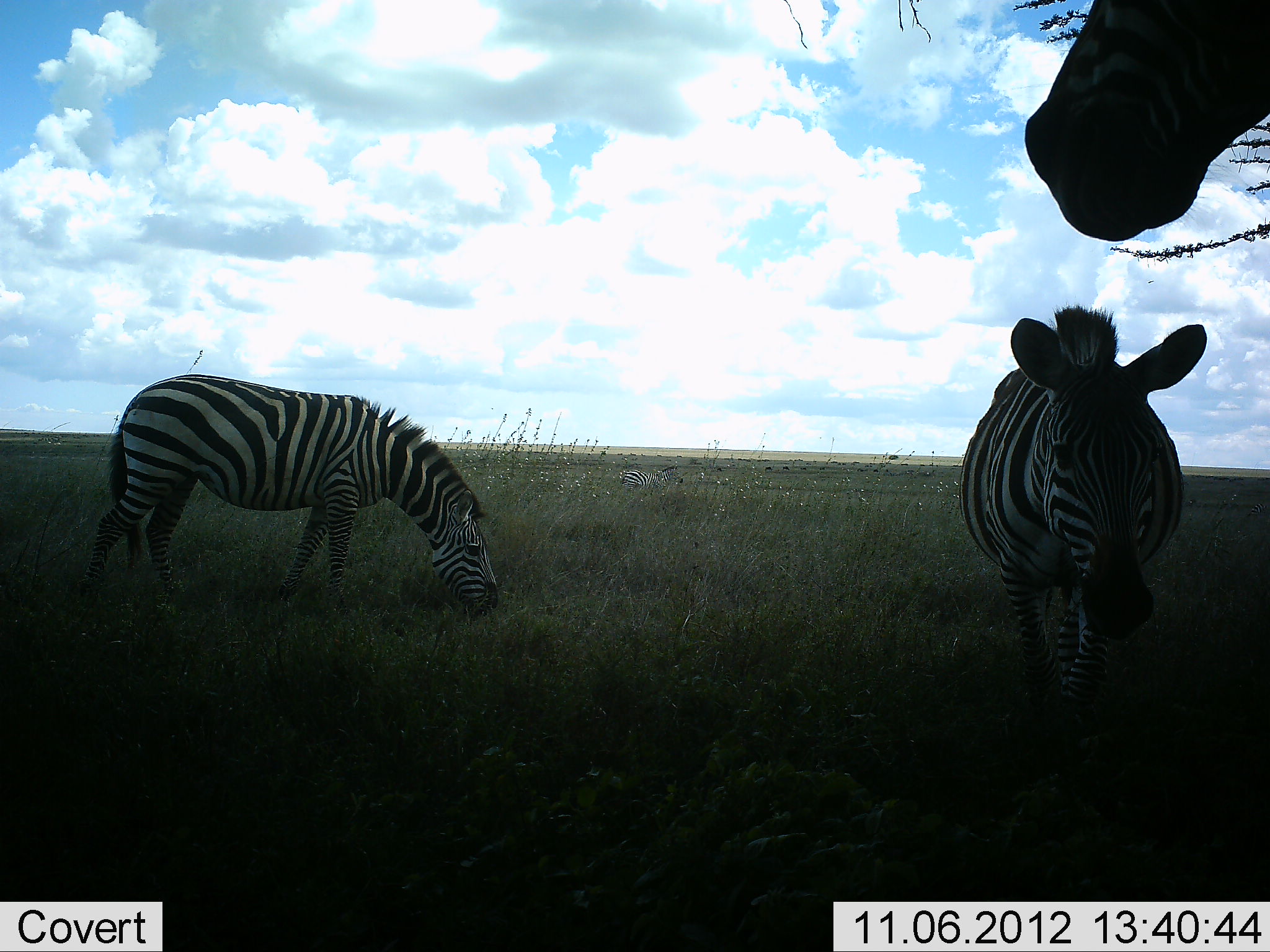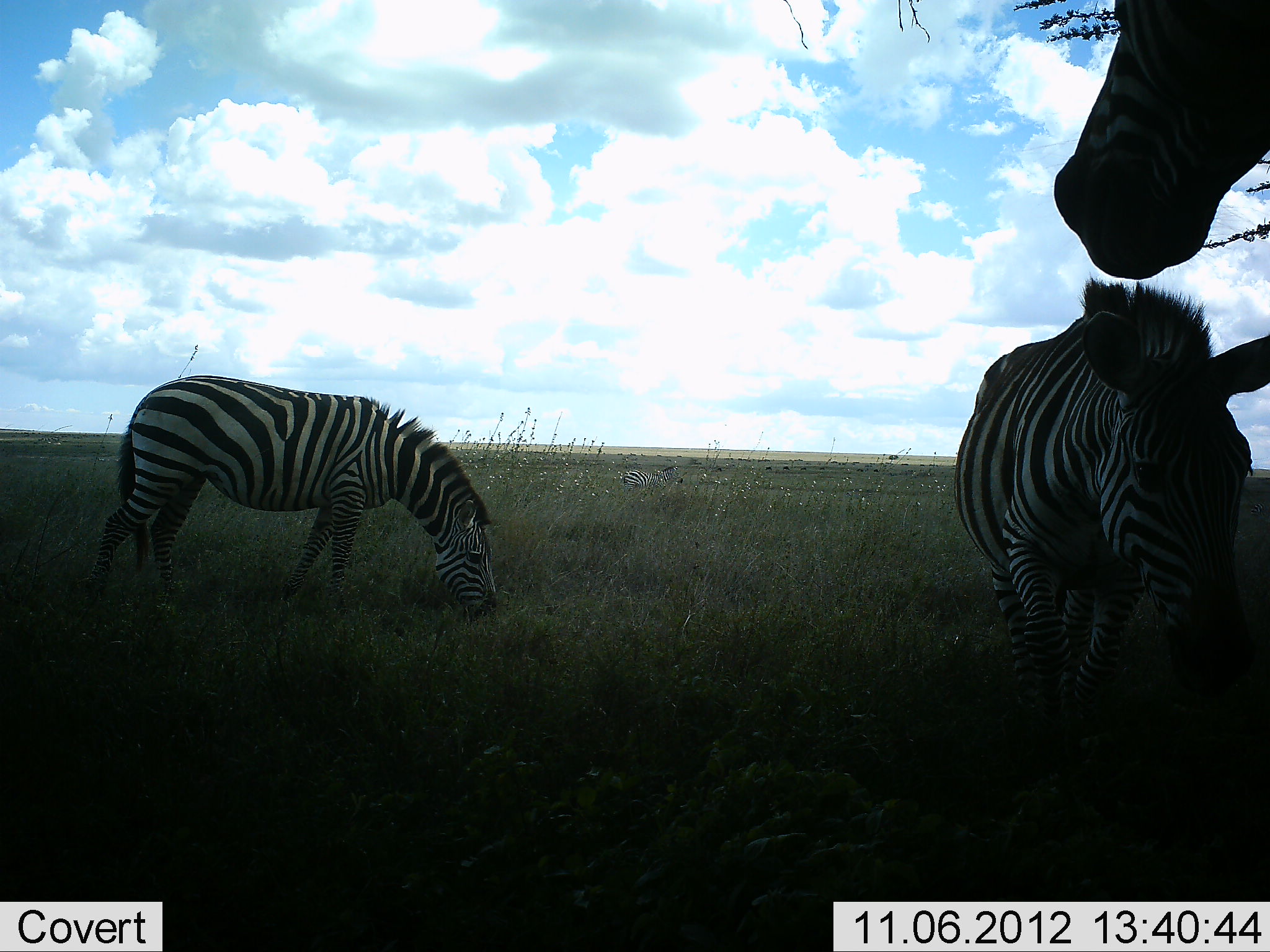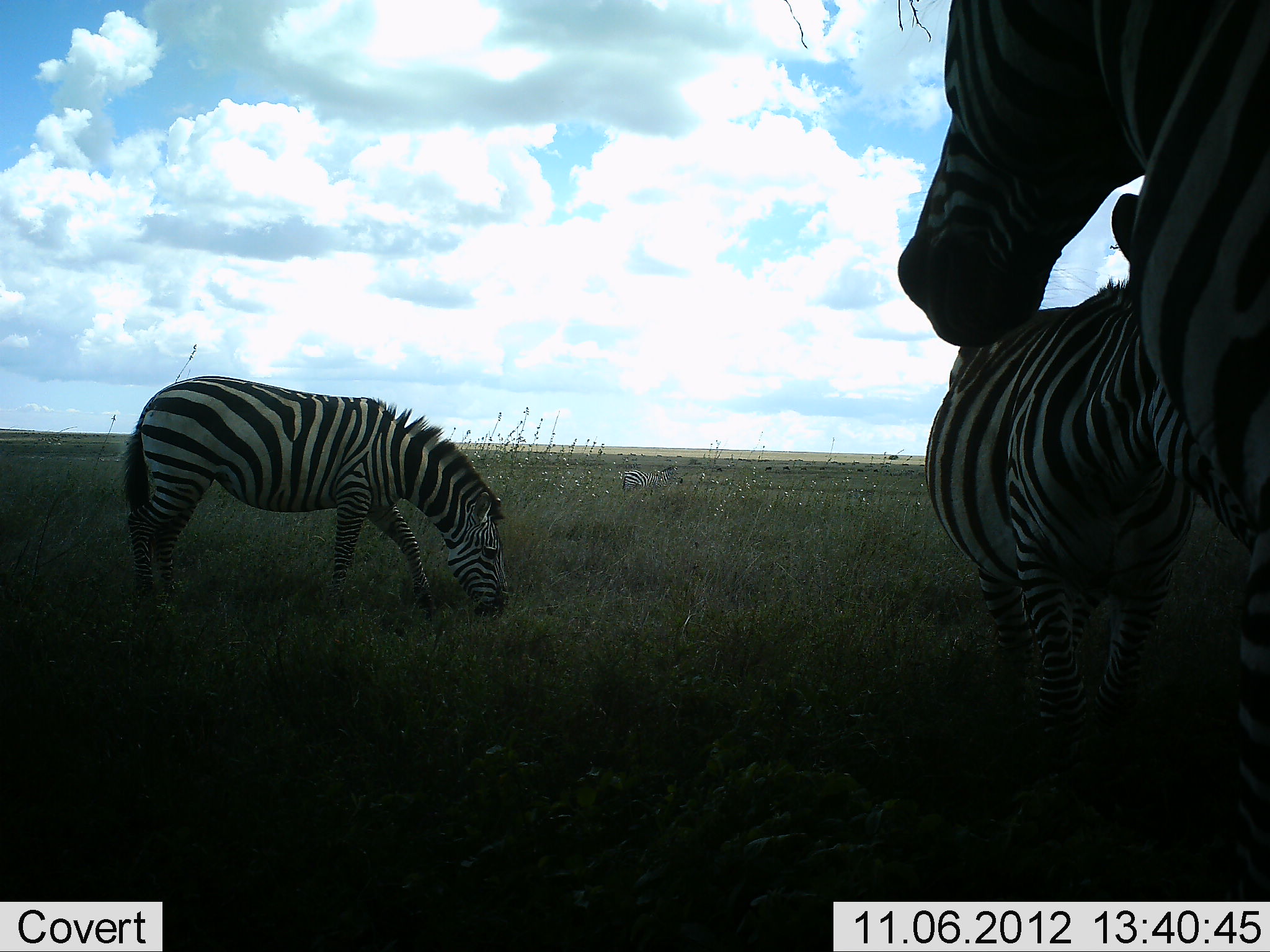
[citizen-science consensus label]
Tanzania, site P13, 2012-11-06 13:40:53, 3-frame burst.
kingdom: Animalia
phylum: Chordata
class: Mammalia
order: Perissodactyla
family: Equidae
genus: Equus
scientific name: Equus quagga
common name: plains zebra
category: zebra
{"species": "zebra (plains zebra) (Equus quagga)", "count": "3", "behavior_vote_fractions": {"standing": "91%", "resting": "0%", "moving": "18%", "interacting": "9%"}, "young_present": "0%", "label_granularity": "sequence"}